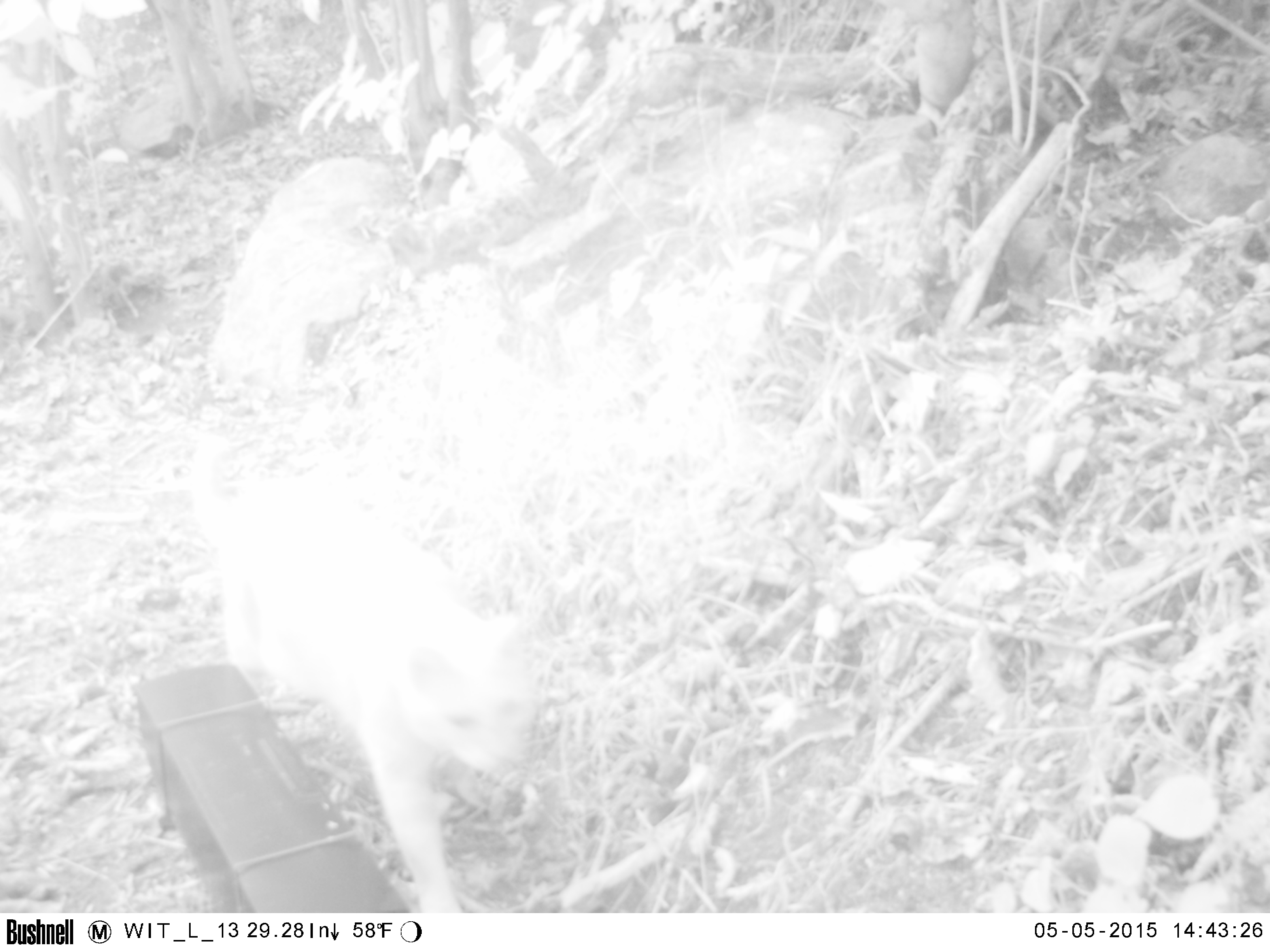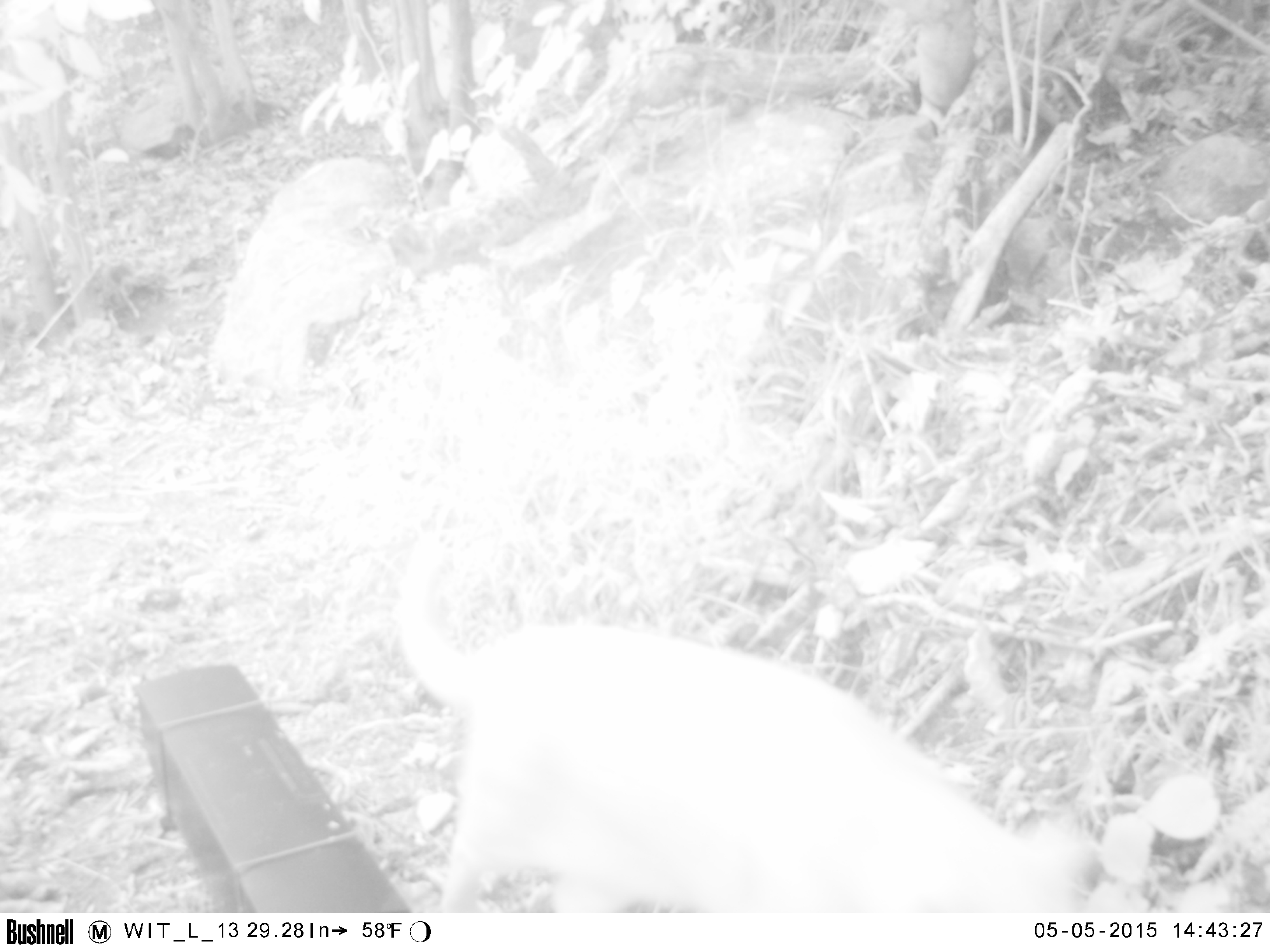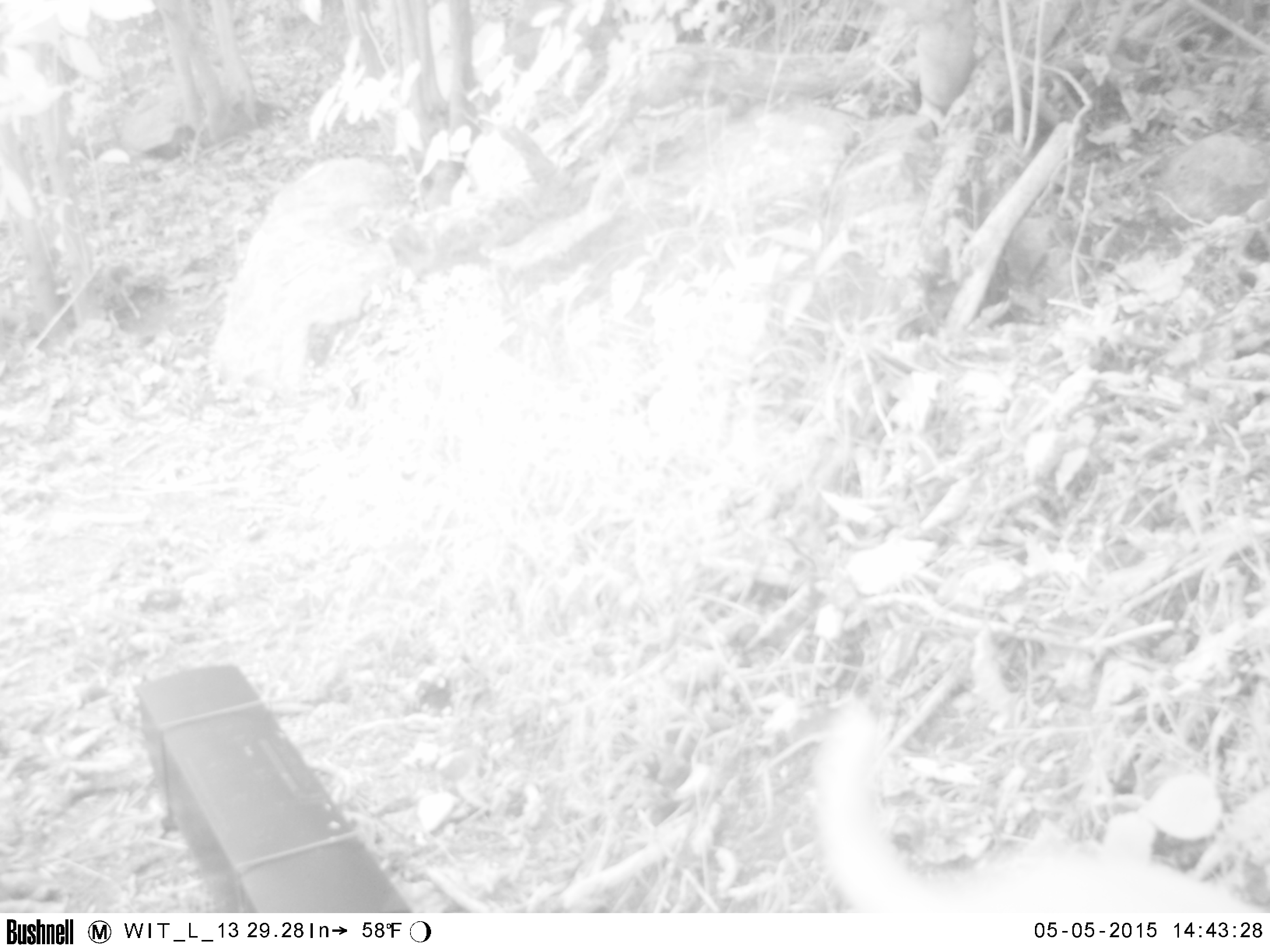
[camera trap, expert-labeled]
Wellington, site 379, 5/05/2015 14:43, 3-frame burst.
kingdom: Animalia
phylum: Chordata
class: Mammalia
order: Carnivora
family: Felidae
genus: Felis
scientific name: Felis catus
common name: cat